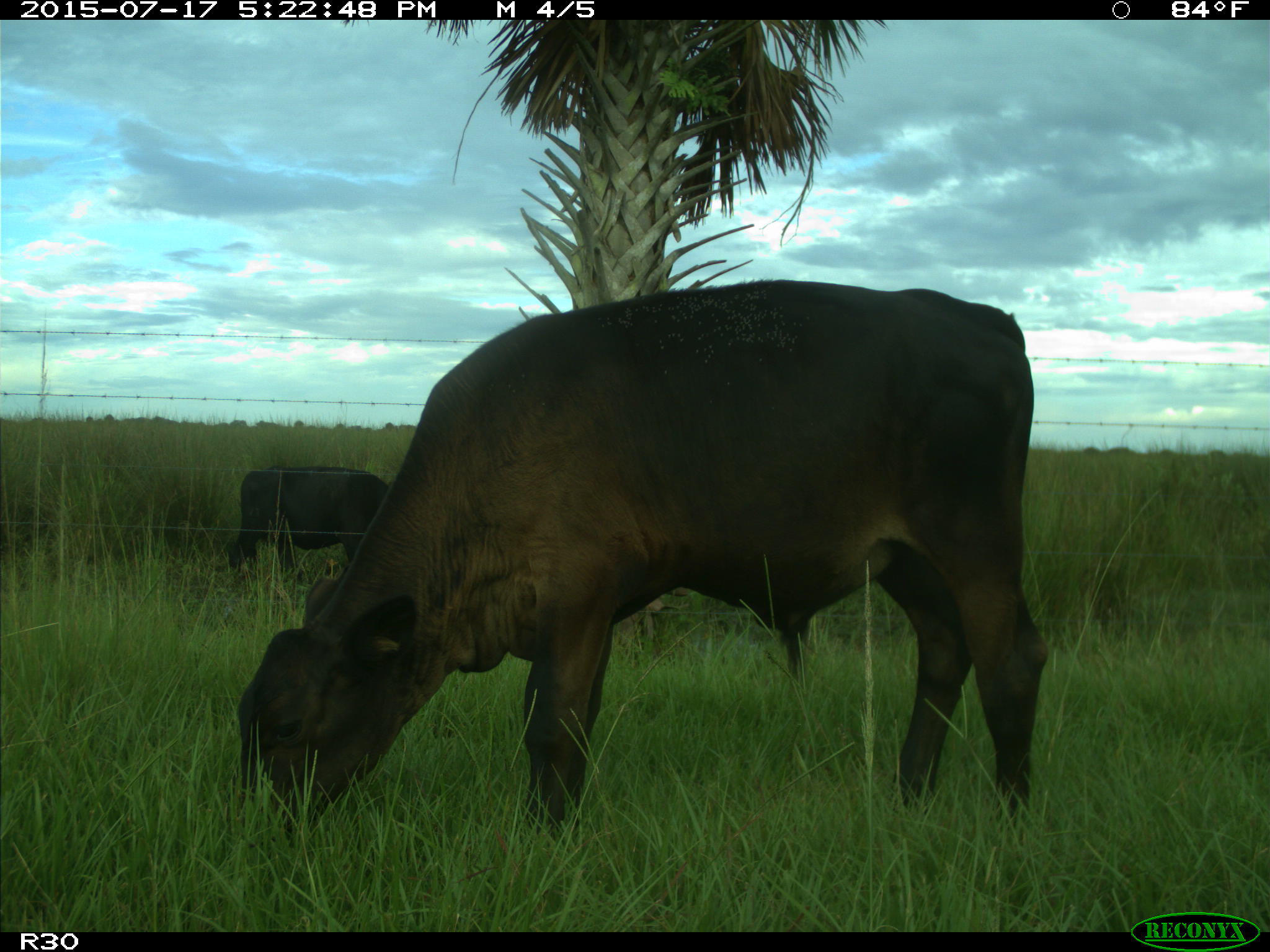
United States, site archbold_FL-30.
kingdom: Animalia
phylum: Chordata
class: Mammalia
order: Artiodactyla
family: Bovidae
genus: Bos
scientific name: Bos taurus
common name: domestic cow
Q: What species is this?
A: Bos taurus (domestic cow).